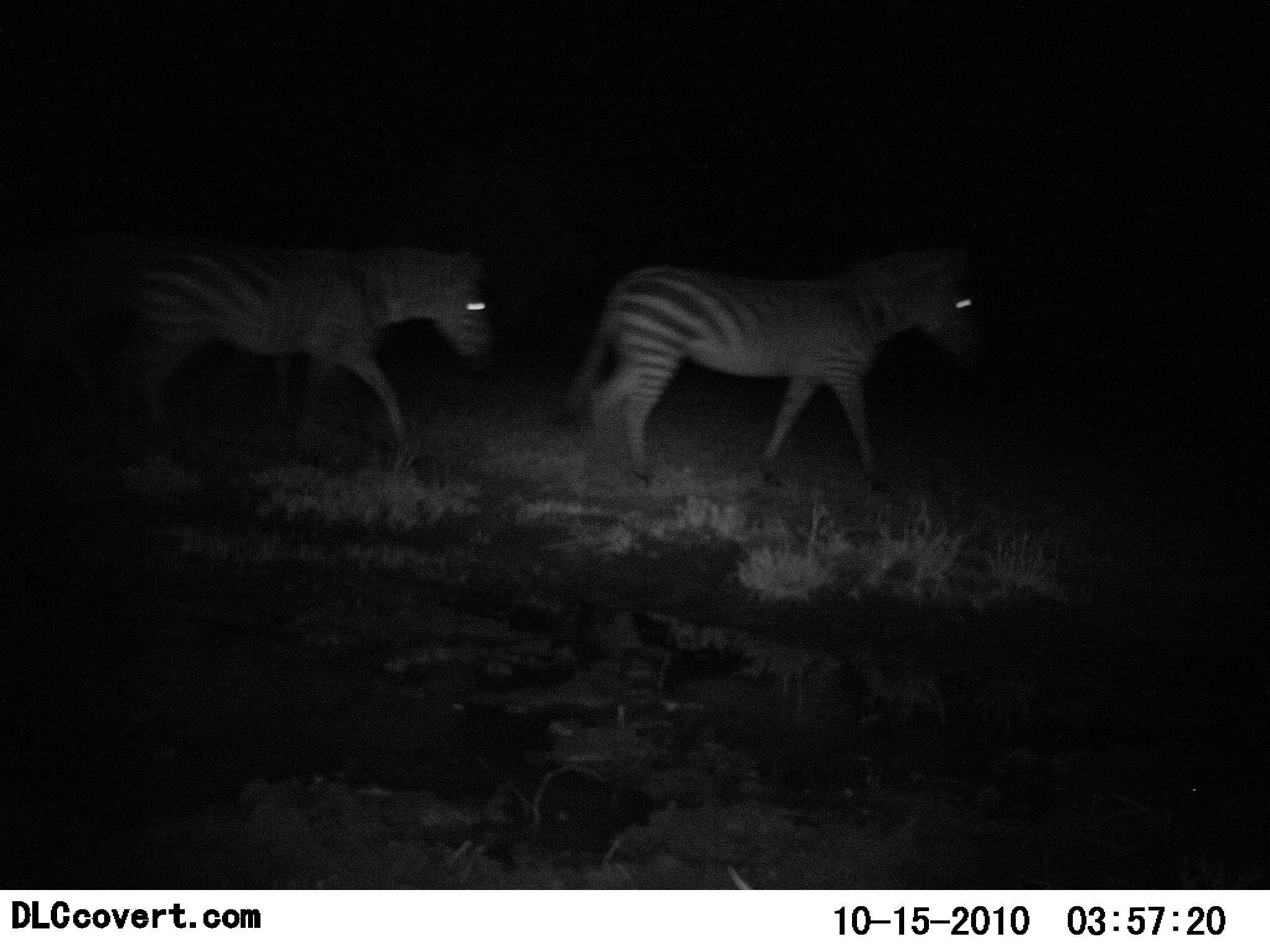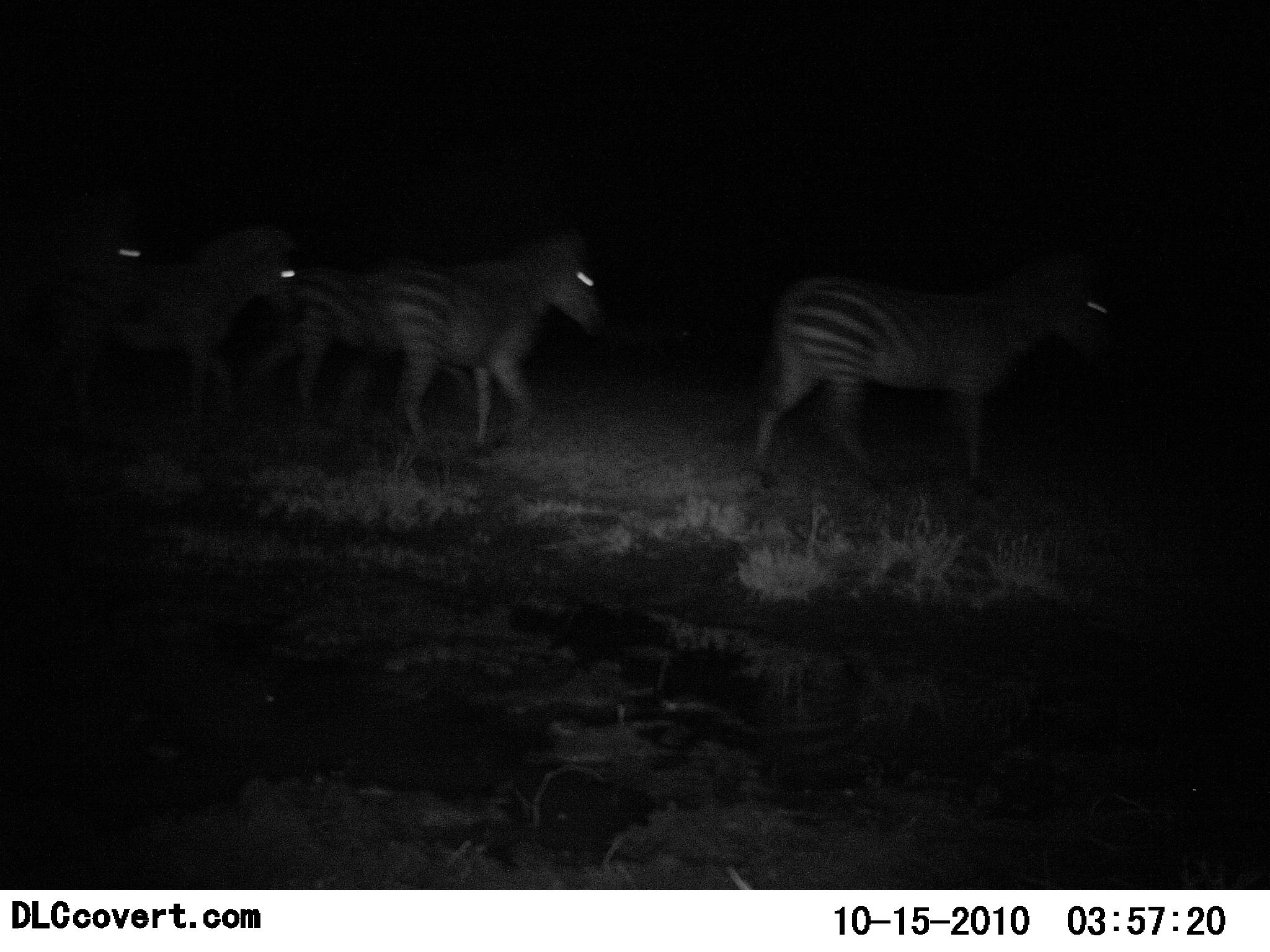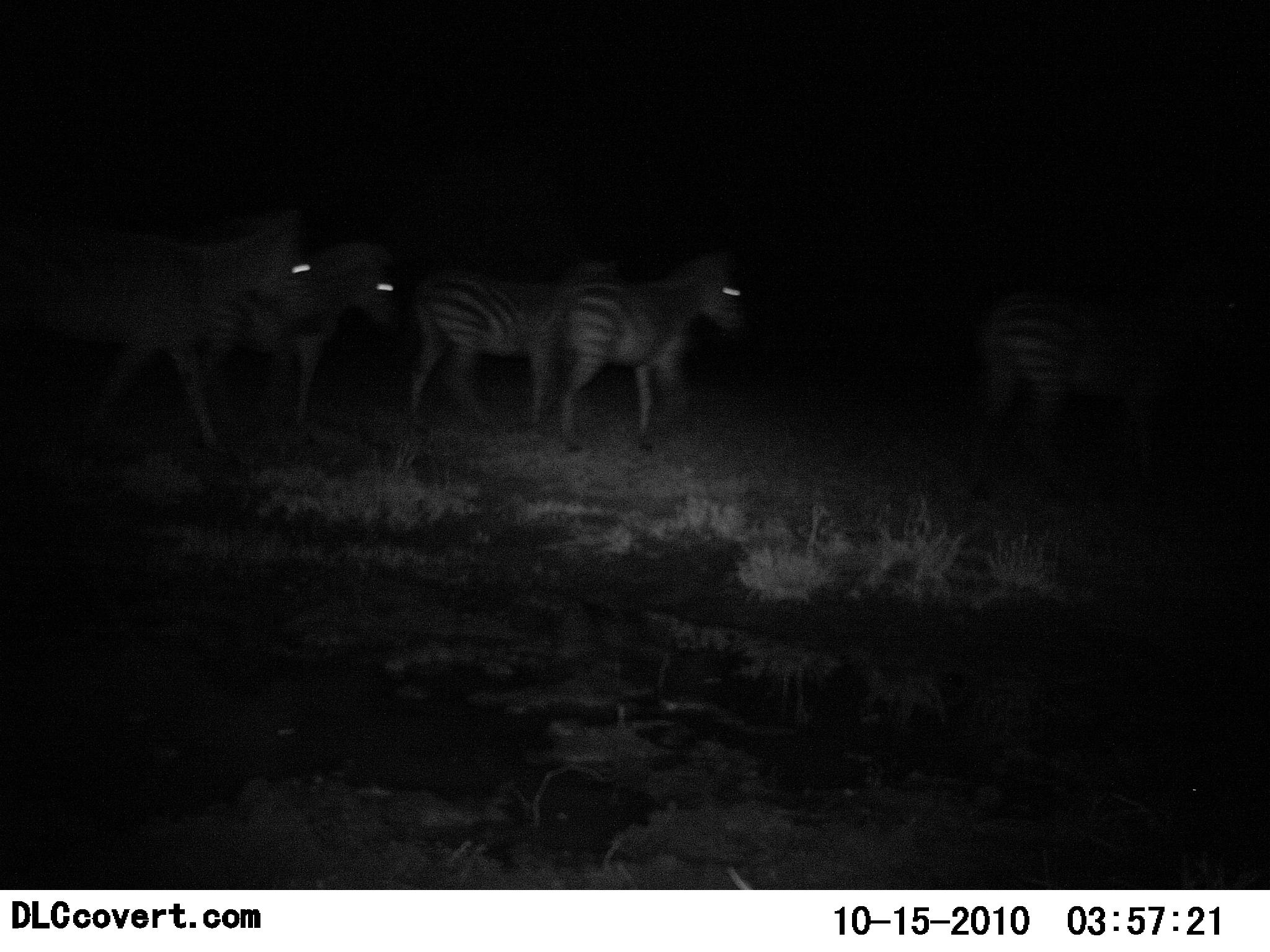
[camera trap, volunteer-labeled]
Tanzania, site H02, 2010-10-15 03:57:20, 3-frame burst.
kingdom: Animalia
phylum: Chordata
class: Mammalia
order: Perissodactyla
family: Equidae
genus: Equus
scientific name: Equus quagga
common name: plains zebra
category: zebra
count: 4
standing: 6%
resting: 0%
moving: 94%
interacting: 0%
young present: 0%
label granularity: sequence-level